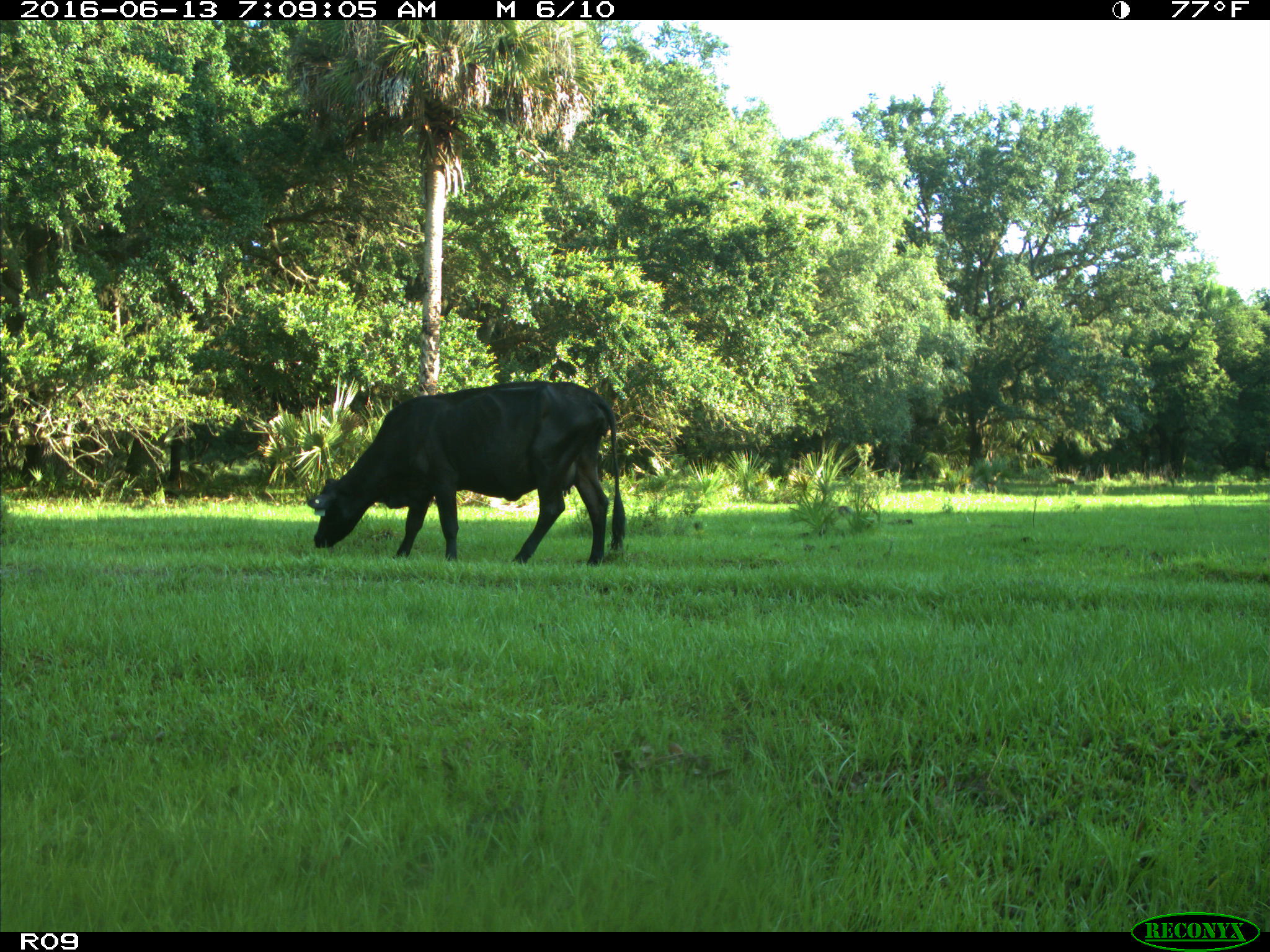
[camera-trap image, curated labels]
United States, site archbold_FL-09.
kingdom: Animalia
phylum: Chordata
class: Mammalia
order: Artiodactyla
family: Bovidae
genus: Bos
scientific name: Bos taurus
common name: domestic cow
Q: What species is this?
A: Bos taurus (domestic cow).